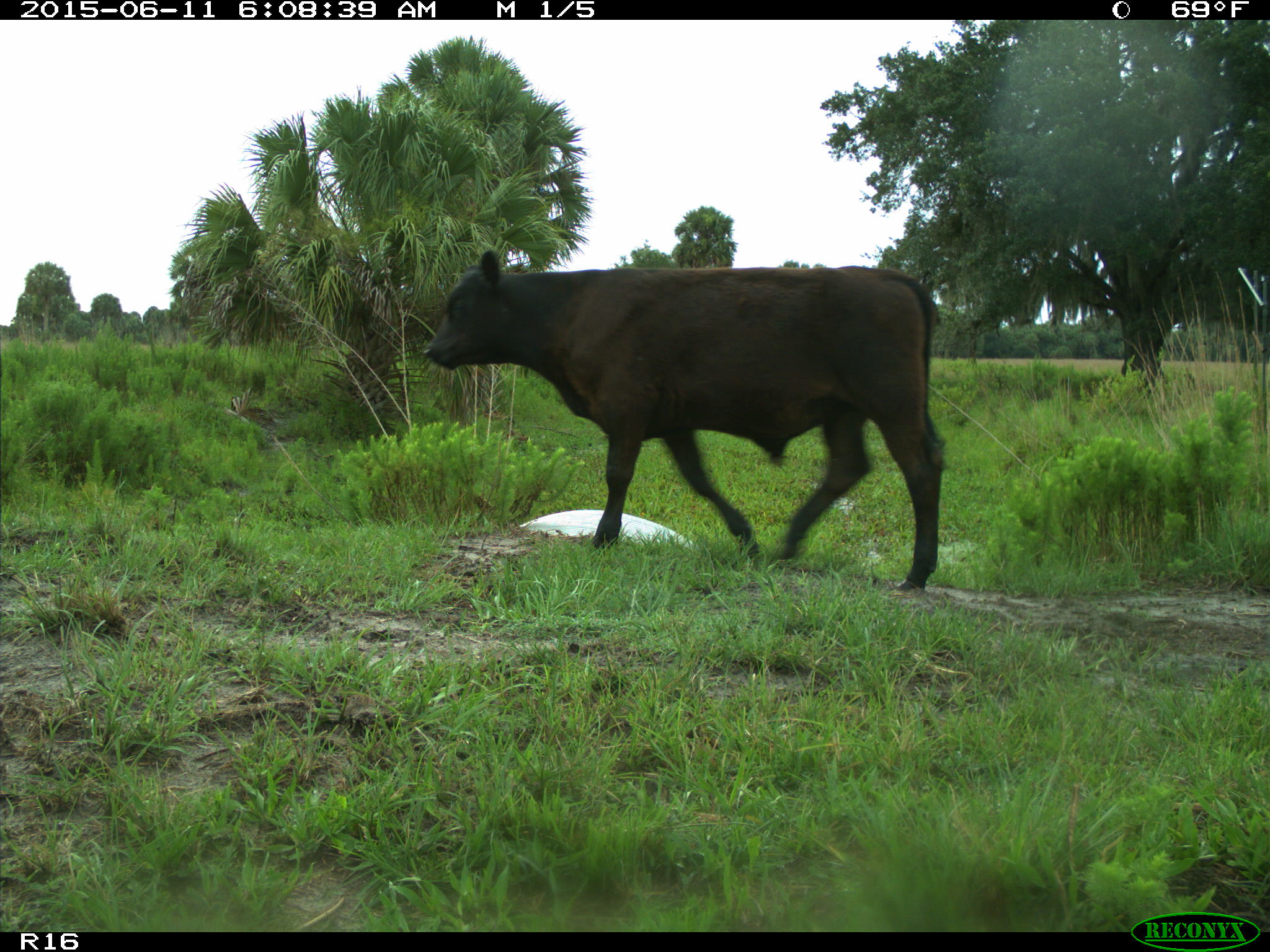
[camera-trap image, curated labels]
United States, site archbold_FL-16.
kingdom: Animalia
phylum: Chordata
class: Mammalia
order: Artiodactyla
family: Bovidae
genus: Bos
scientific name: Bos taurus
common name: domestic cow